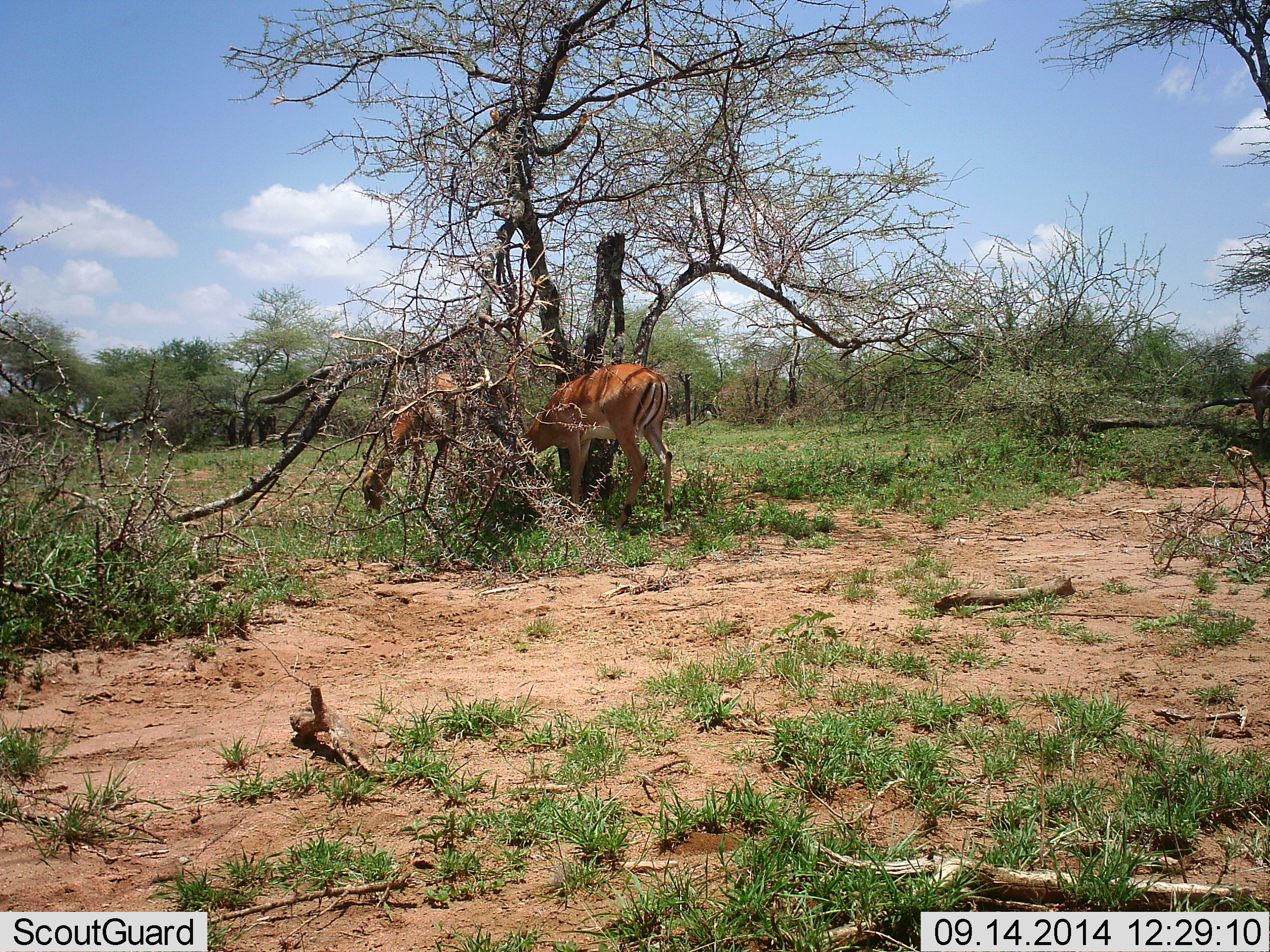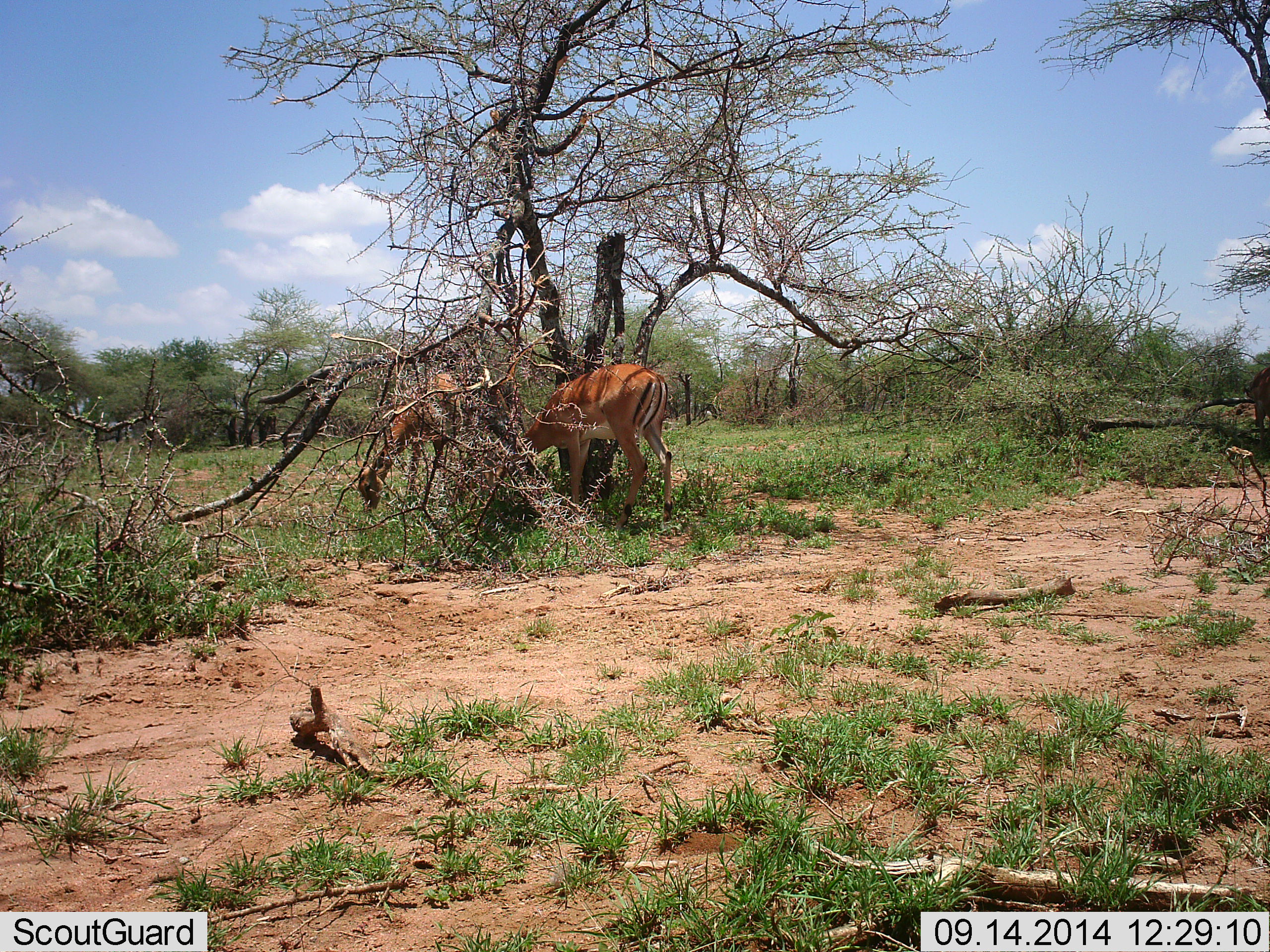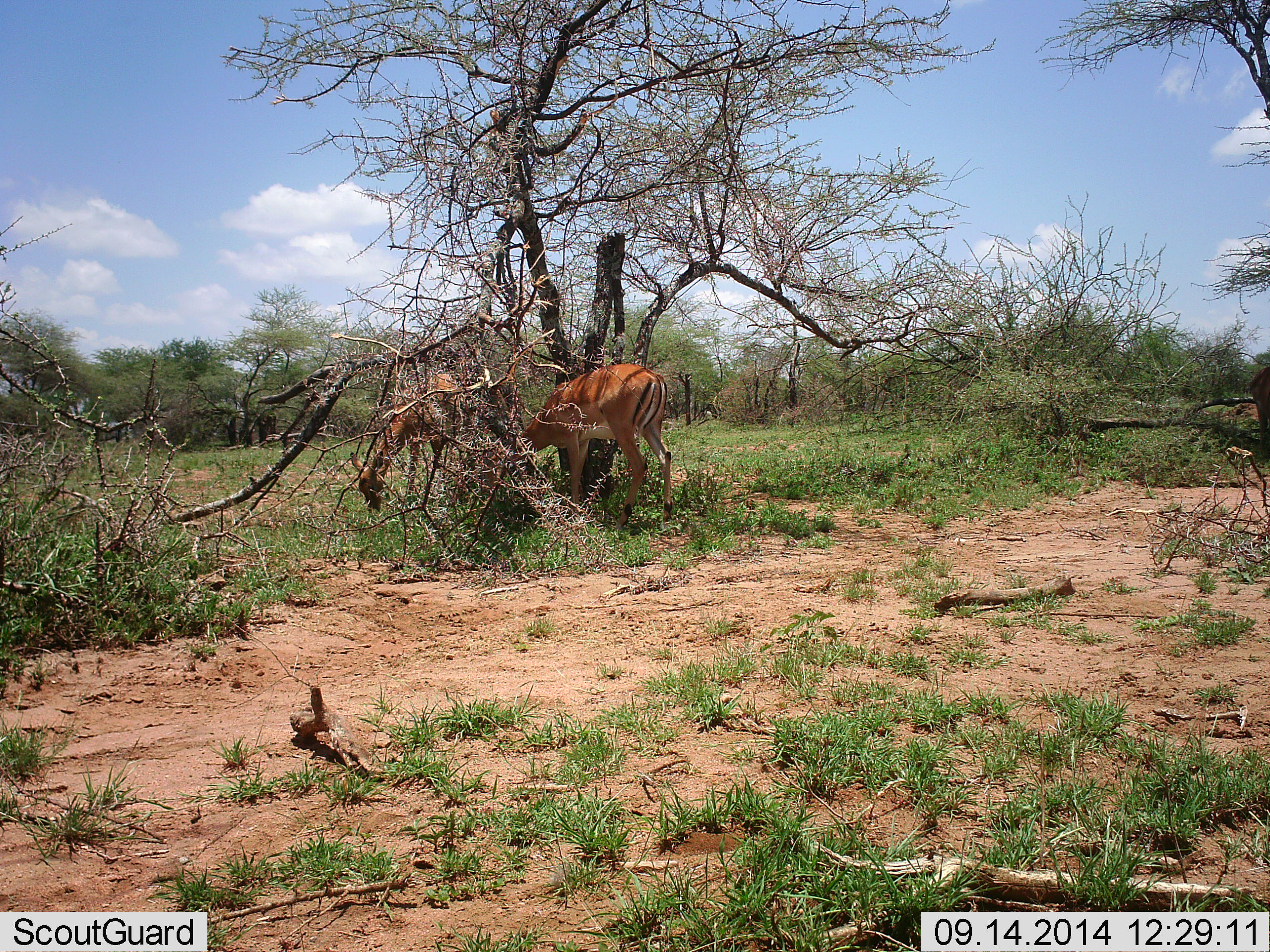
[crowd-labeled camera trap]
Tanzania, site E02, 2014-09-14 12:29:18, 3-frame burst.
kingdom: Animalia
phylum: Chordata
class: Mammalia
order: Artiodactyla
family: Bovidae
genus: Aepyceros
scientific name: Aepyceros melampus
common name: impala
Impala (Aepyceros melampus), count 2. Behavior (volunteer vote fractions): standing 10%, resting 0%, moving 0%, interacting 0%. Young present (vote fraction): 0%. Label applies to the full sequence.